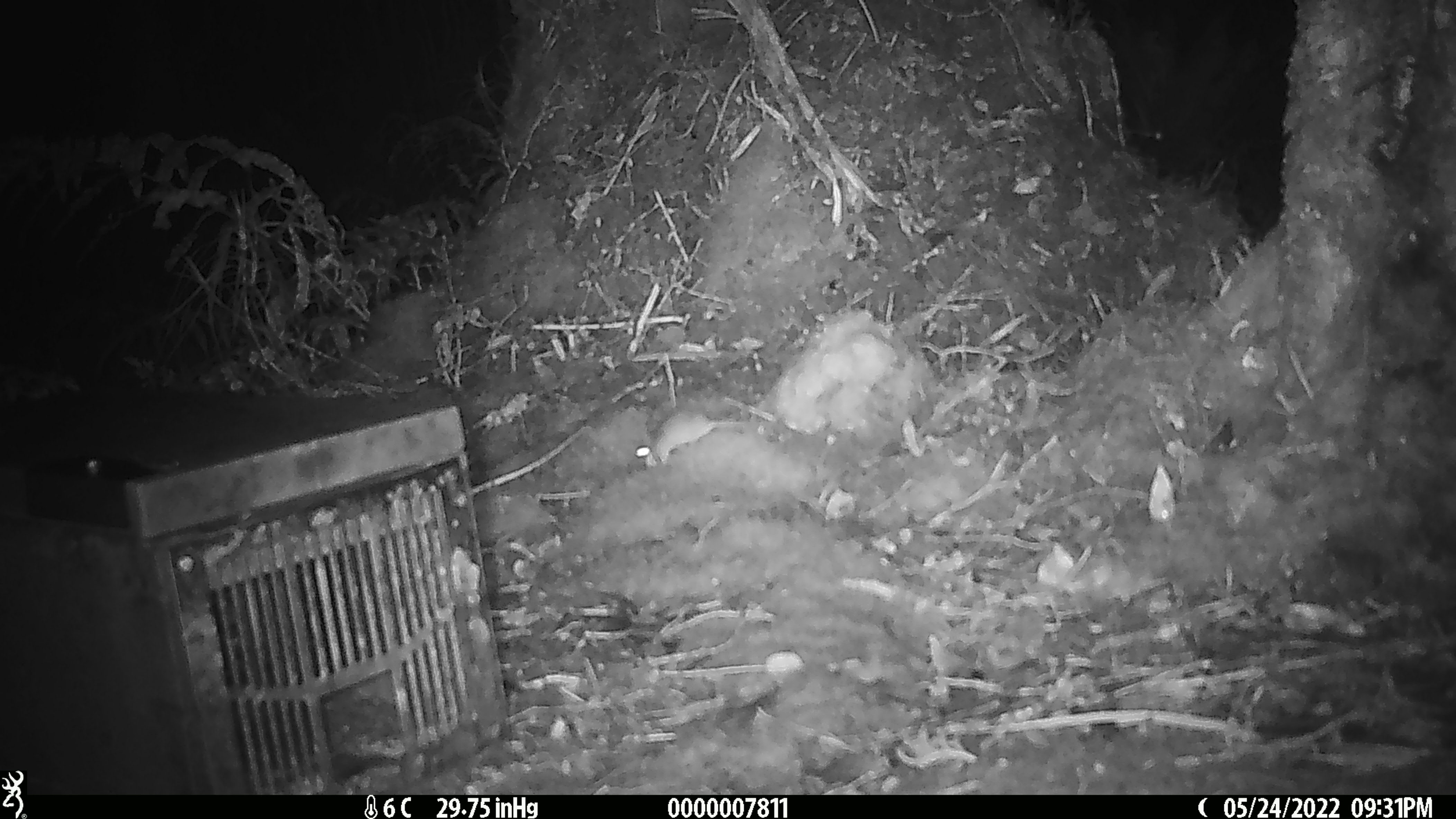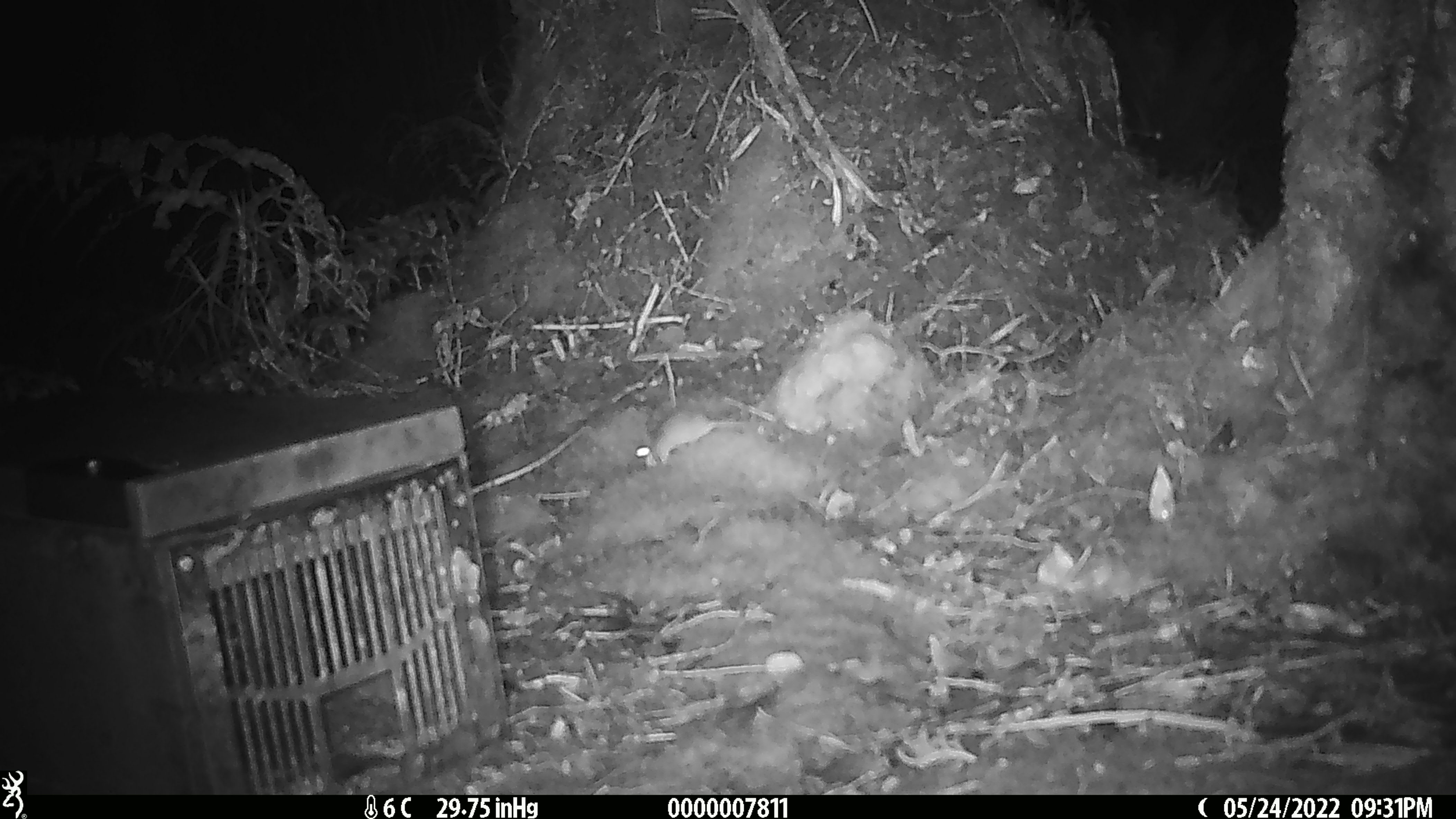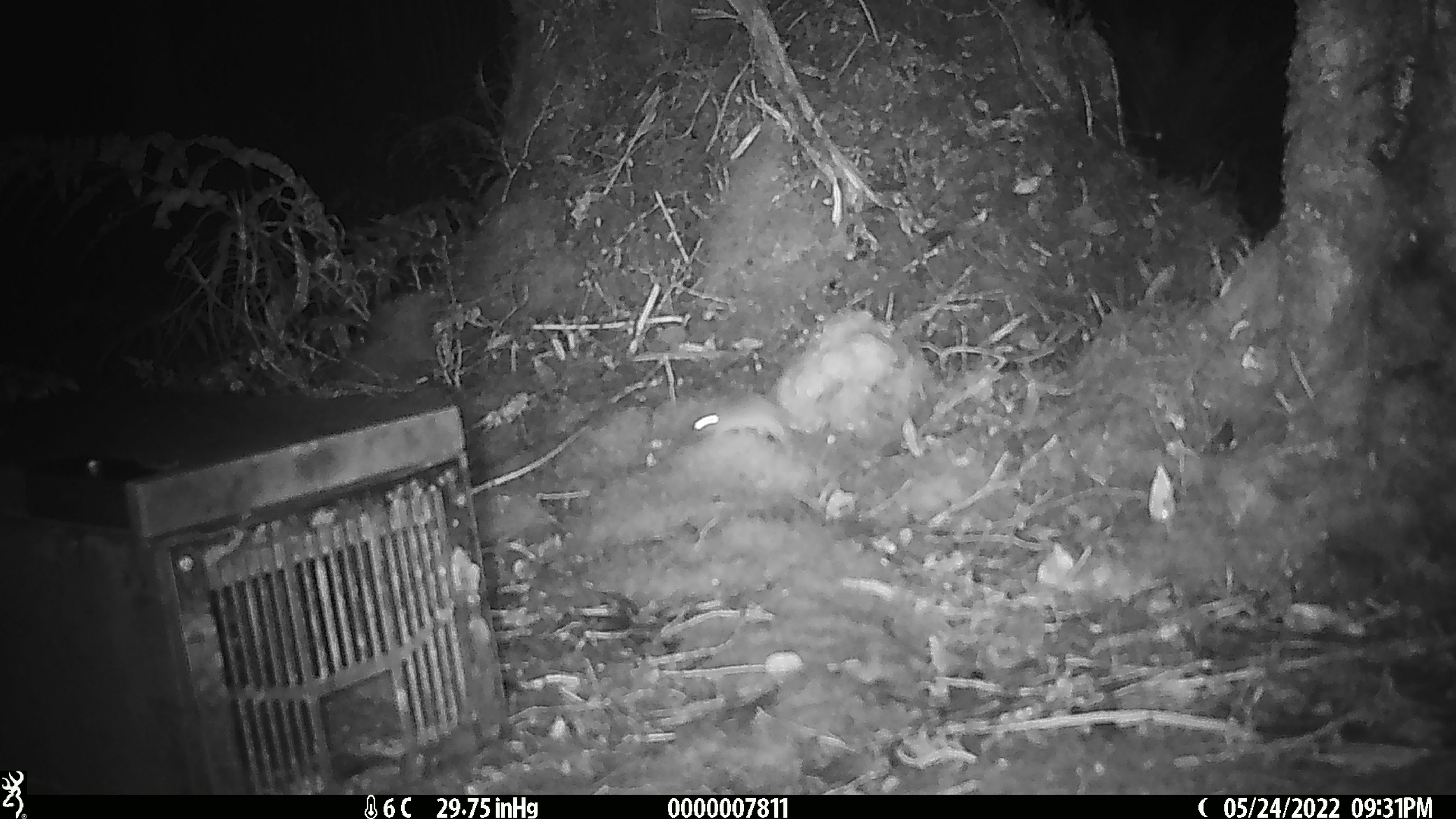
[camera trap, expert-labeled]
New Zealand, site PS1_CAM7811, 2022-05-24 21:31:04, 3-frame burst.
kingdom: Animalia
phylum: Chordata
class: Mammalia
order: Rodentia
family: Muridae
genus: Mus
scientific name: Mus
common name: mouse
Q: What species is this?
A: Mouse (Mus).